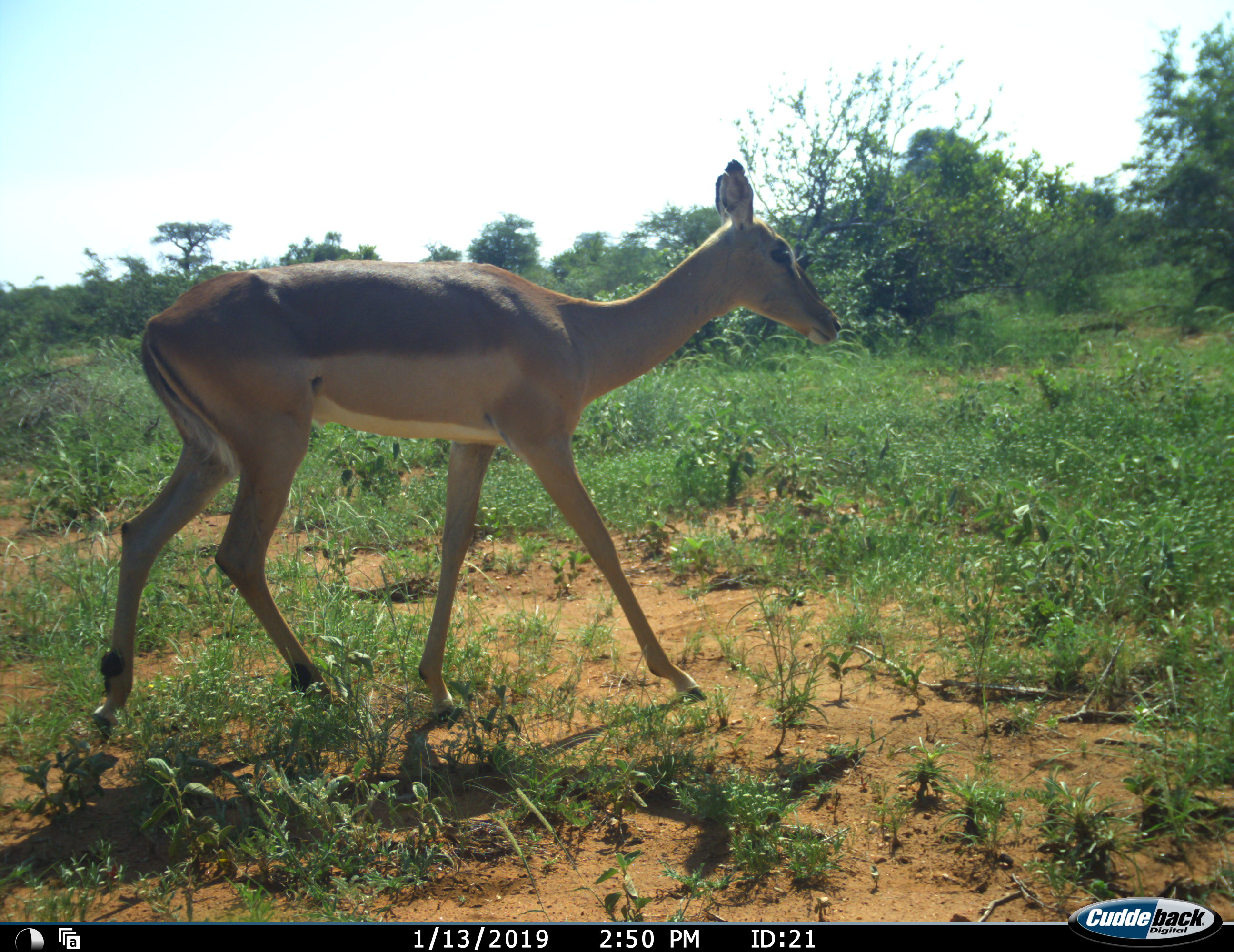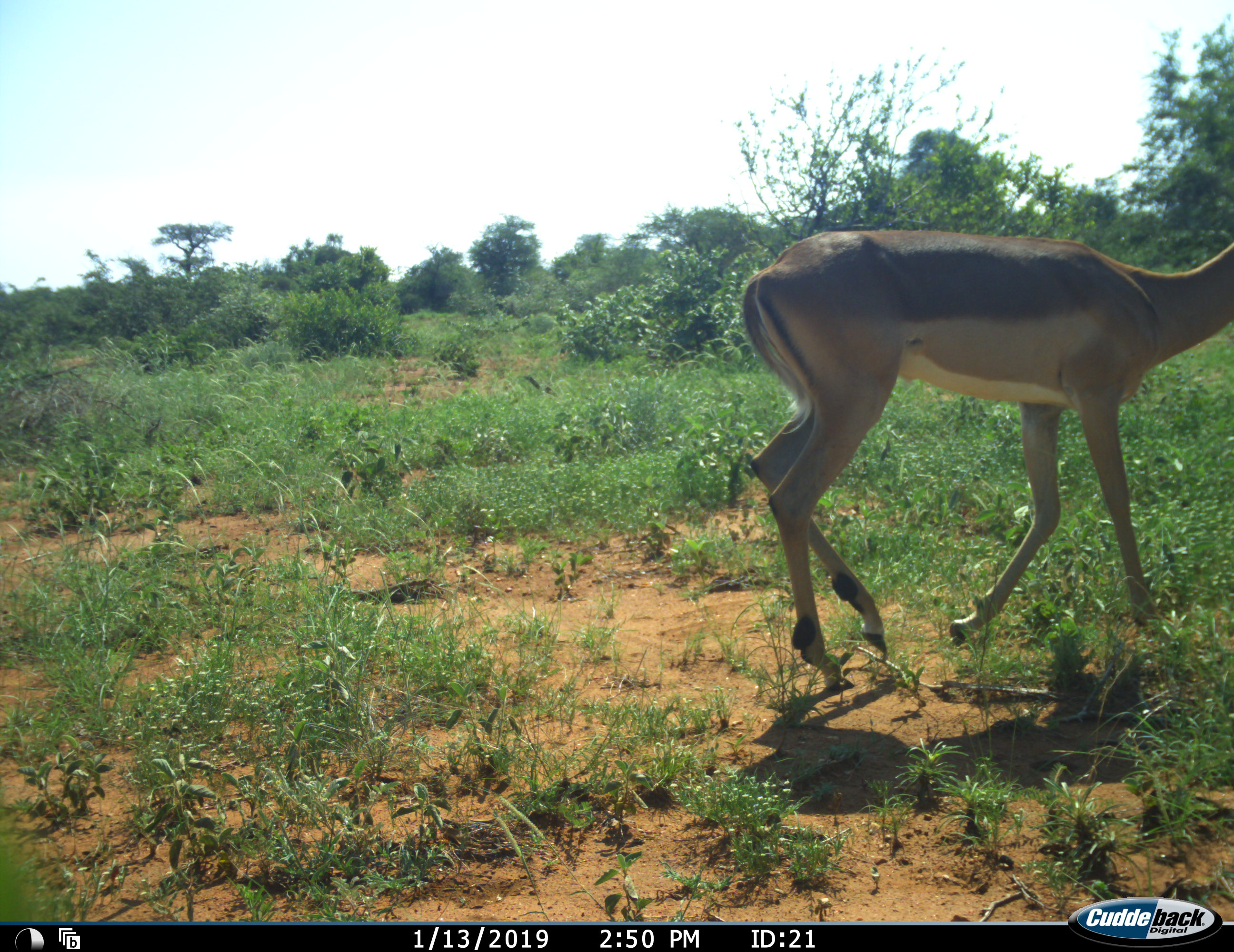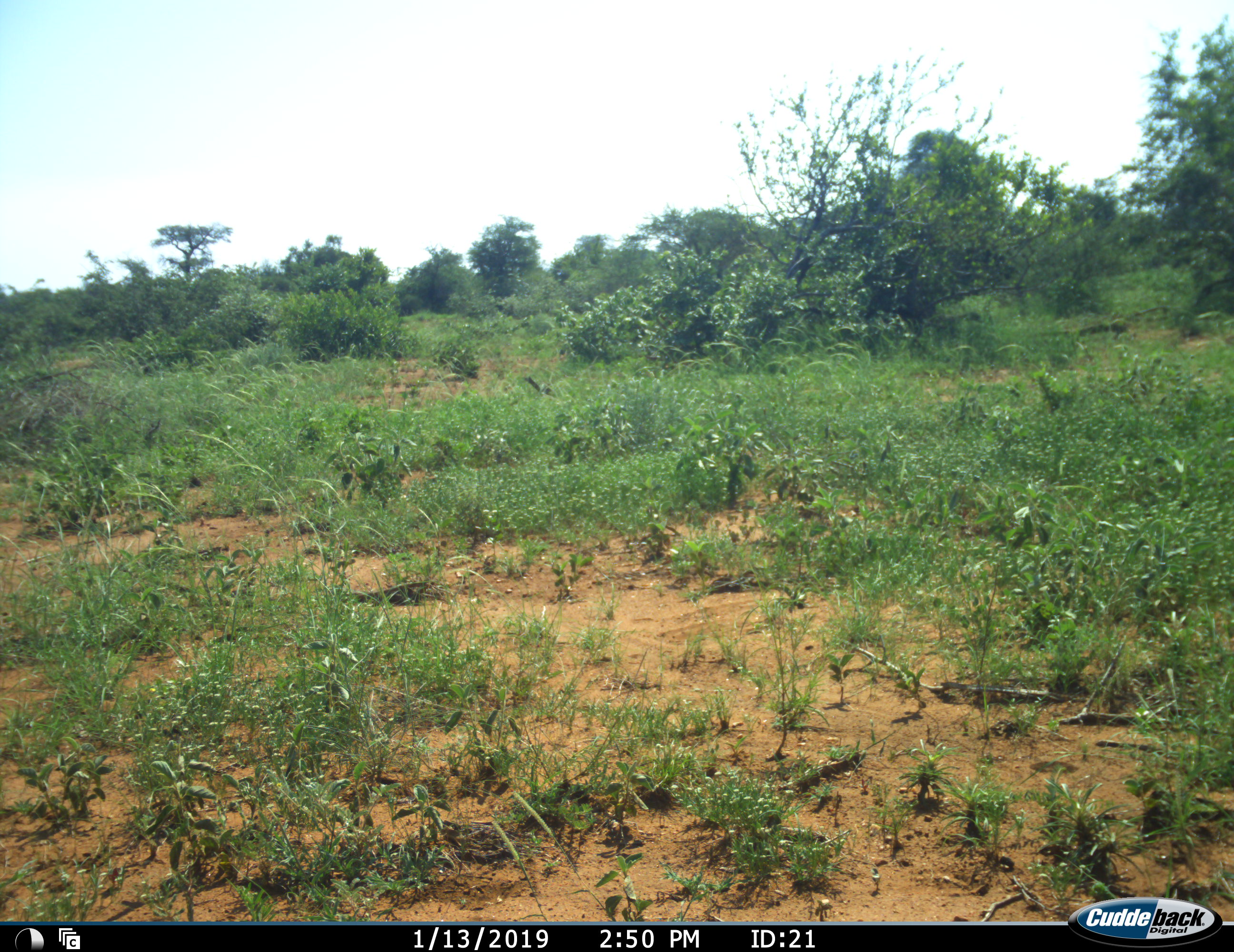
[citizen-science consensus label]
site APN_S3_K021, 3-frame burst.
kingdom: Animalia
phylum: Chordata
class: Mammalia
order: Artiodactyla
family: Bovidae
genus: Aepyceros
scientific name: Aepyceros melampus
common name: impala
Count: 1.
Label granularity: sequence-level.